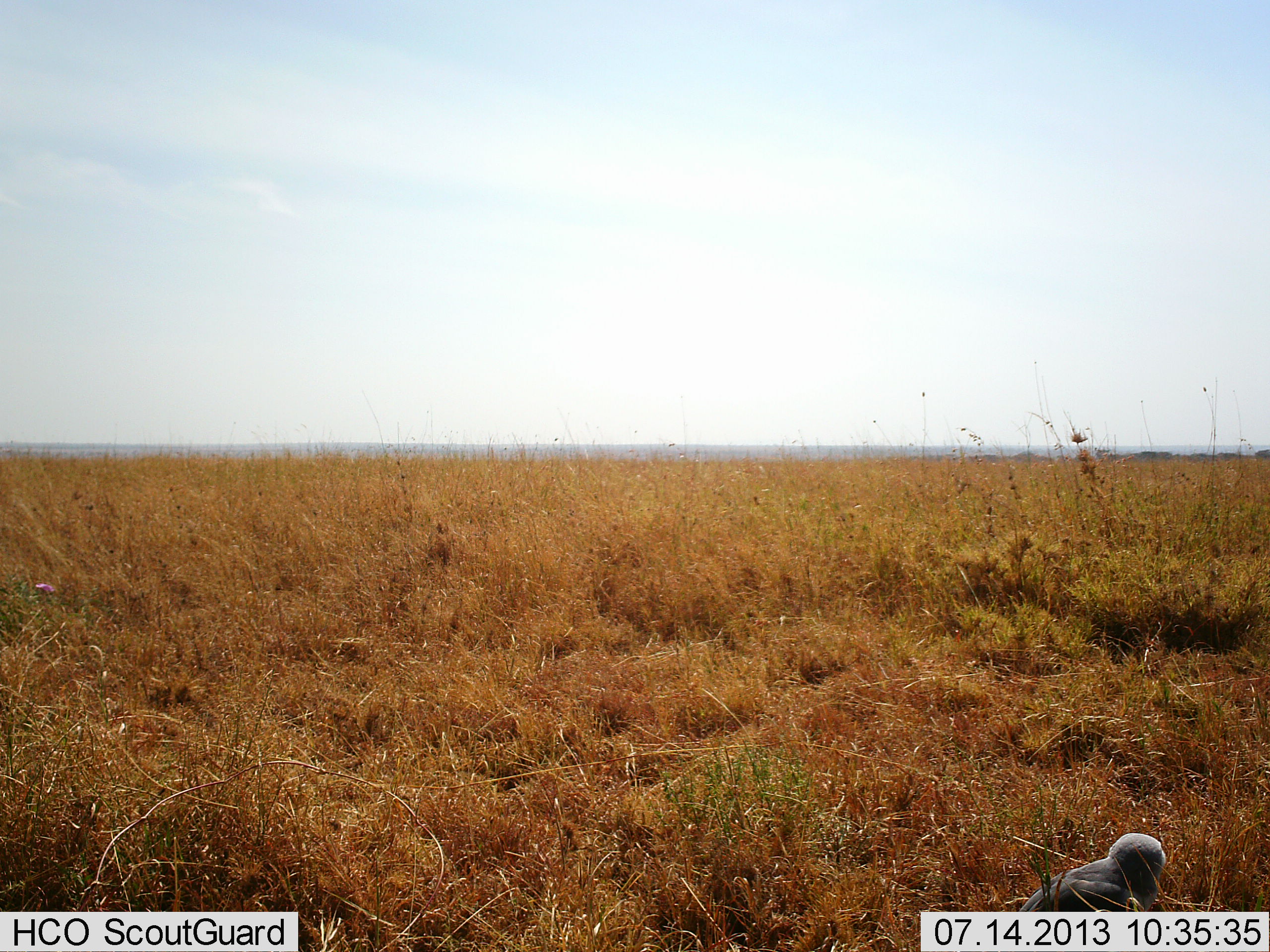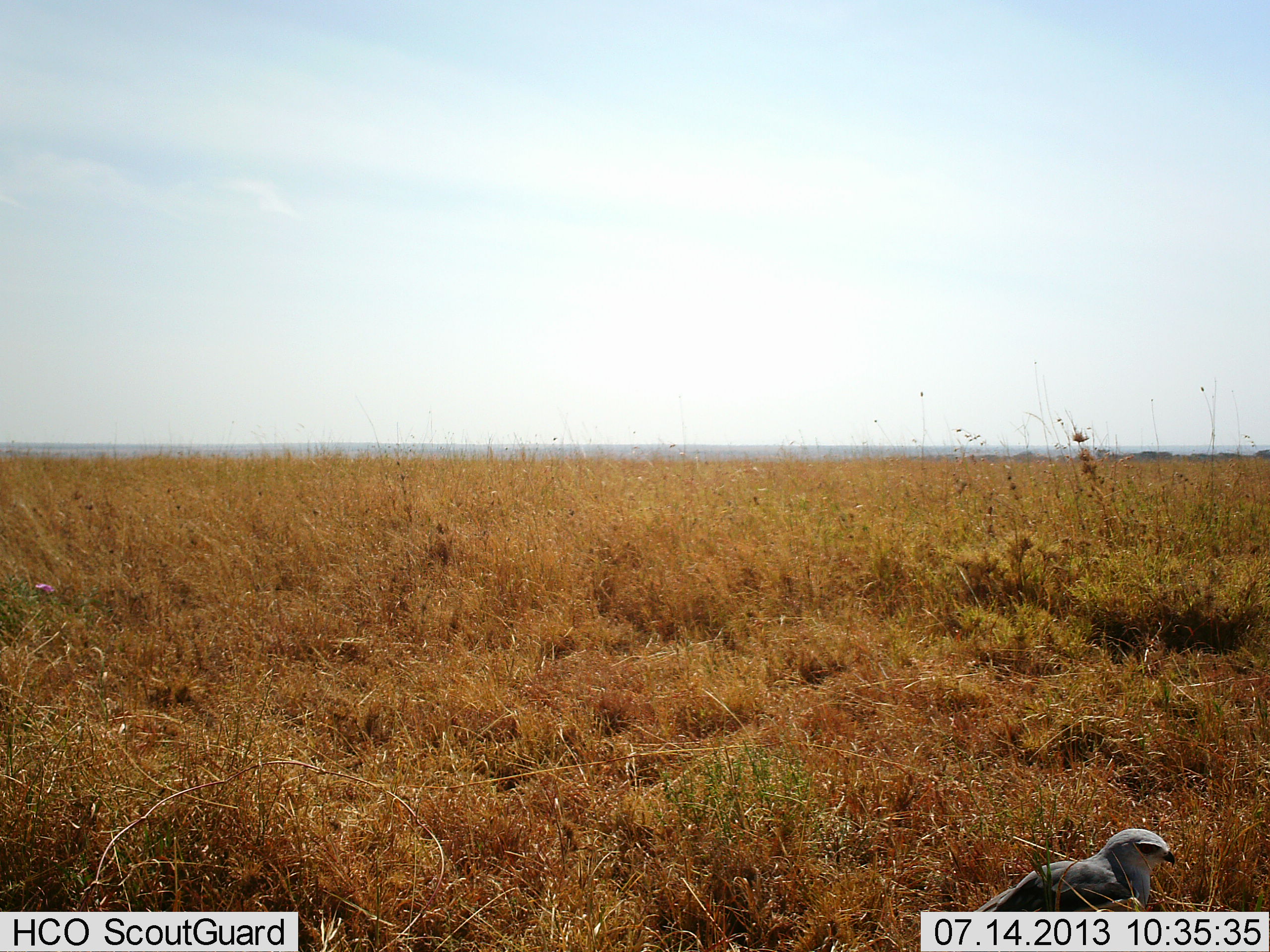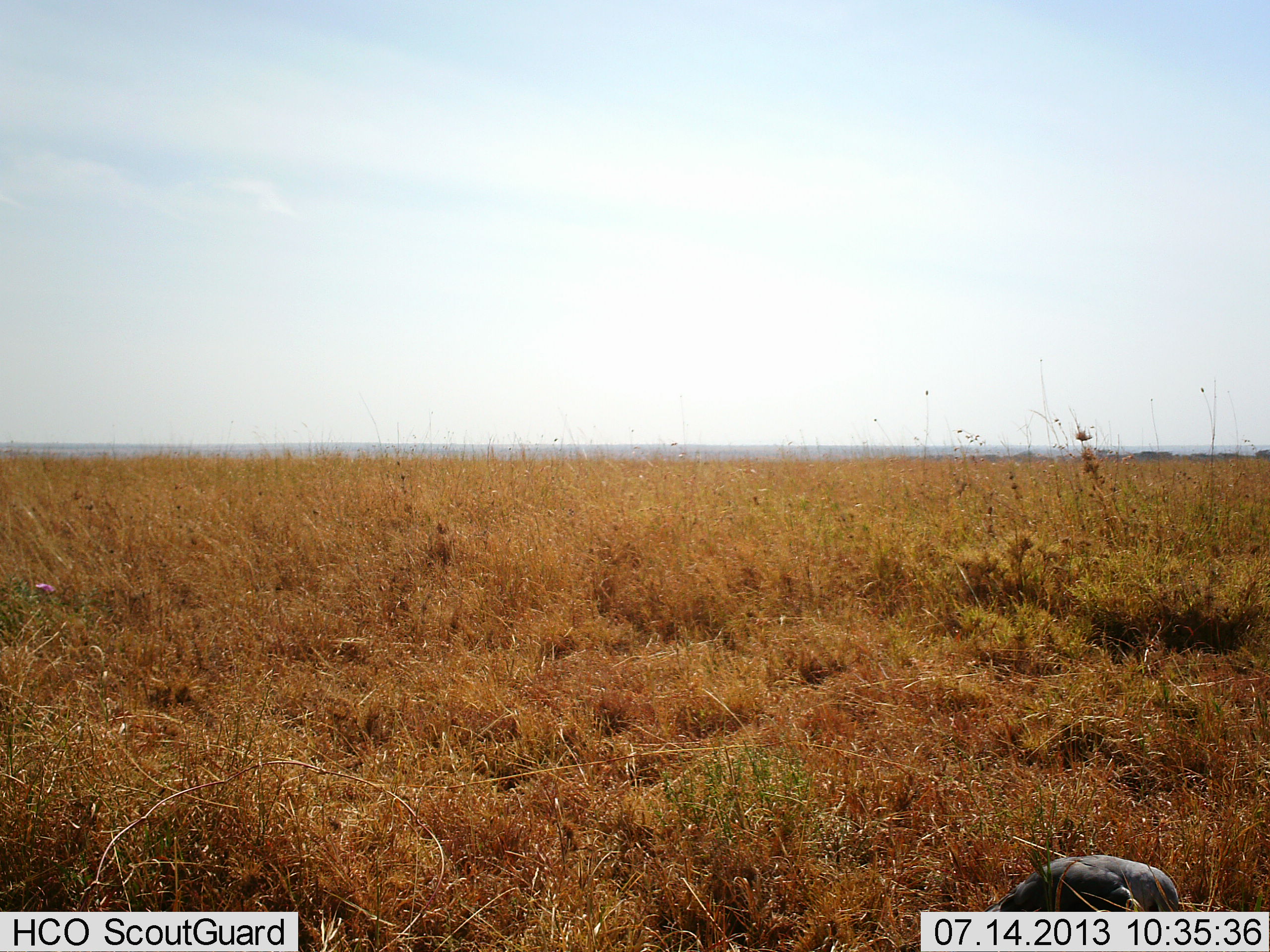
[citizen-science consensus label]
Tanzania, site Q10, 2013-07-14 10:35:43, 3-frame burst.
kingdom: Animalia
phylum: Chordata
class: Aves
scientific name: Aves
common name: bird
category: otherbird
Otherbird (bird) (Aves), count 1. Behavior (volunteer vote fractions): standing 67%, resting 0%, moving 0%, interacting 0%. Young present (vote fraction): 0%. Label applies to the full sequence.